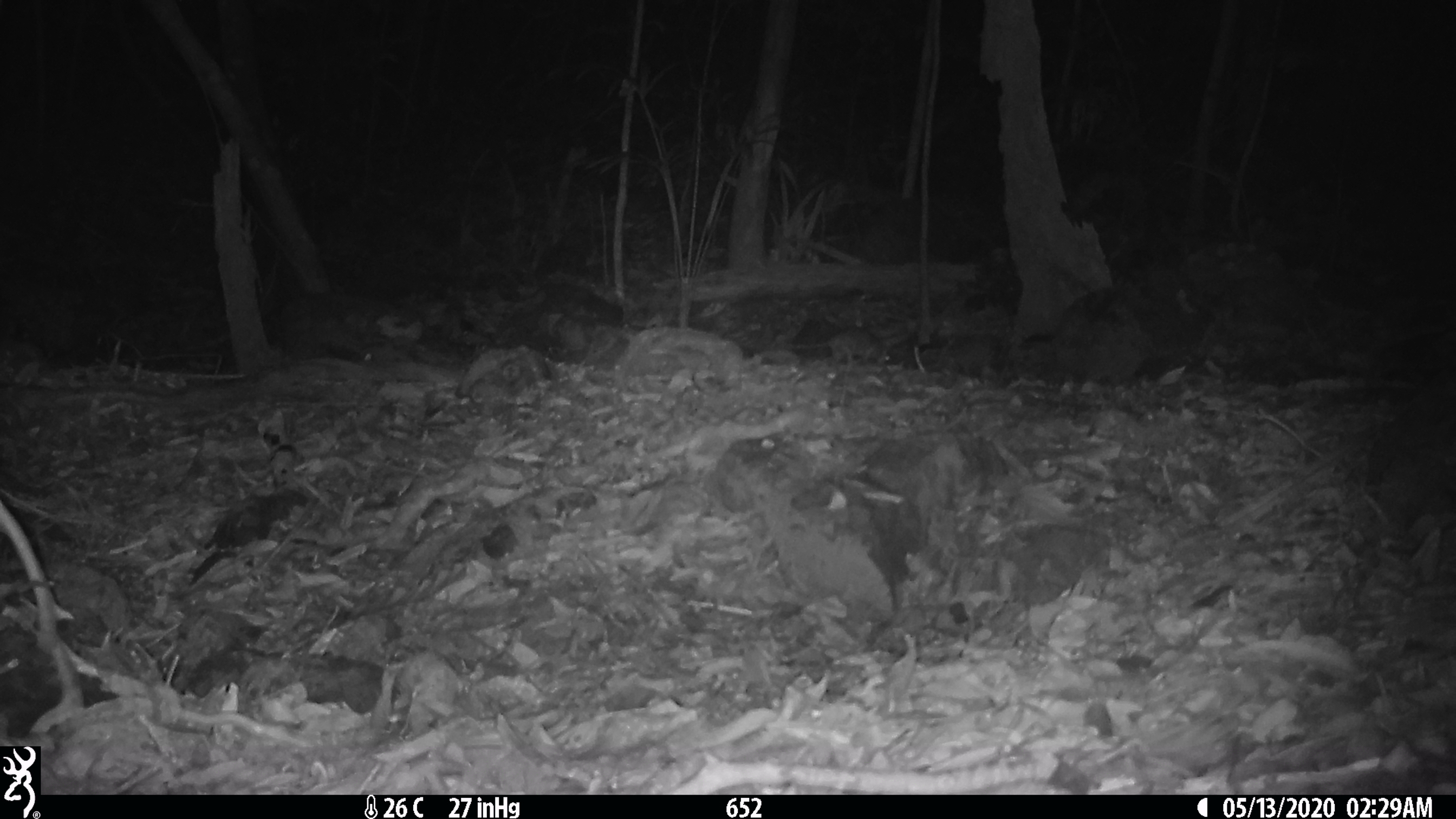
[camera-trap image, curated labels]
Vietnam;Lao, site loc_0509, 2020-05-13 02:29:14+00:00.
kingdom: Animalia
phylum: Chordata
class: Mammalia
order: Rodentia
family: Muridae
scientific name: Muridae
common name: old-world mice and rats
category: unidentified murid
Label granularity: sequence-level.